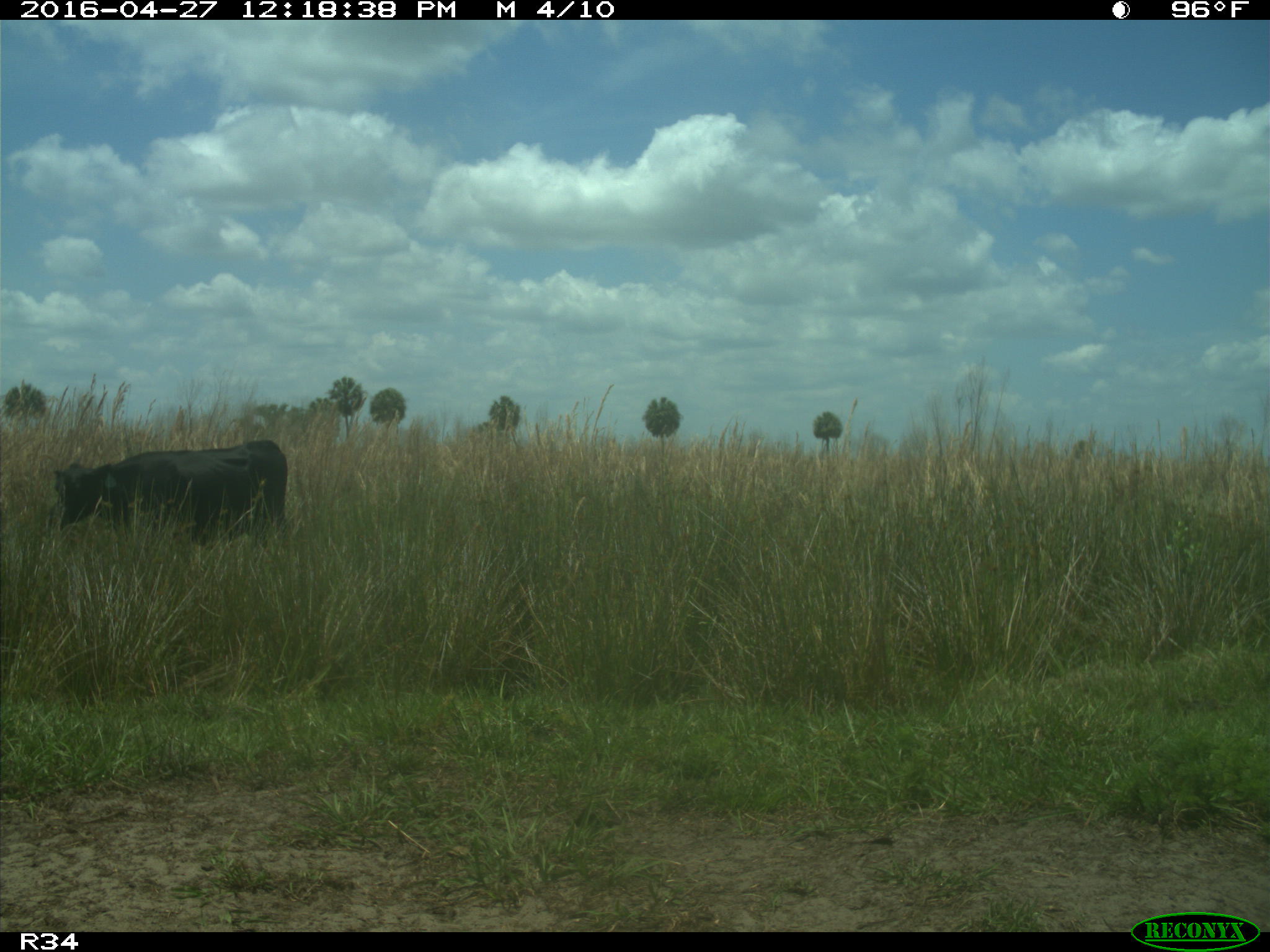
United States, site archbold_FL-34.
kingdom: Animalia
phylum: Chordata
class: Mammalia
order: Artiodactyla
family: Bovidae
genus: Bos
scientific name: Bos taurus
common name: domestic cow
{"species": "Bos taurus (domestic cow)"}